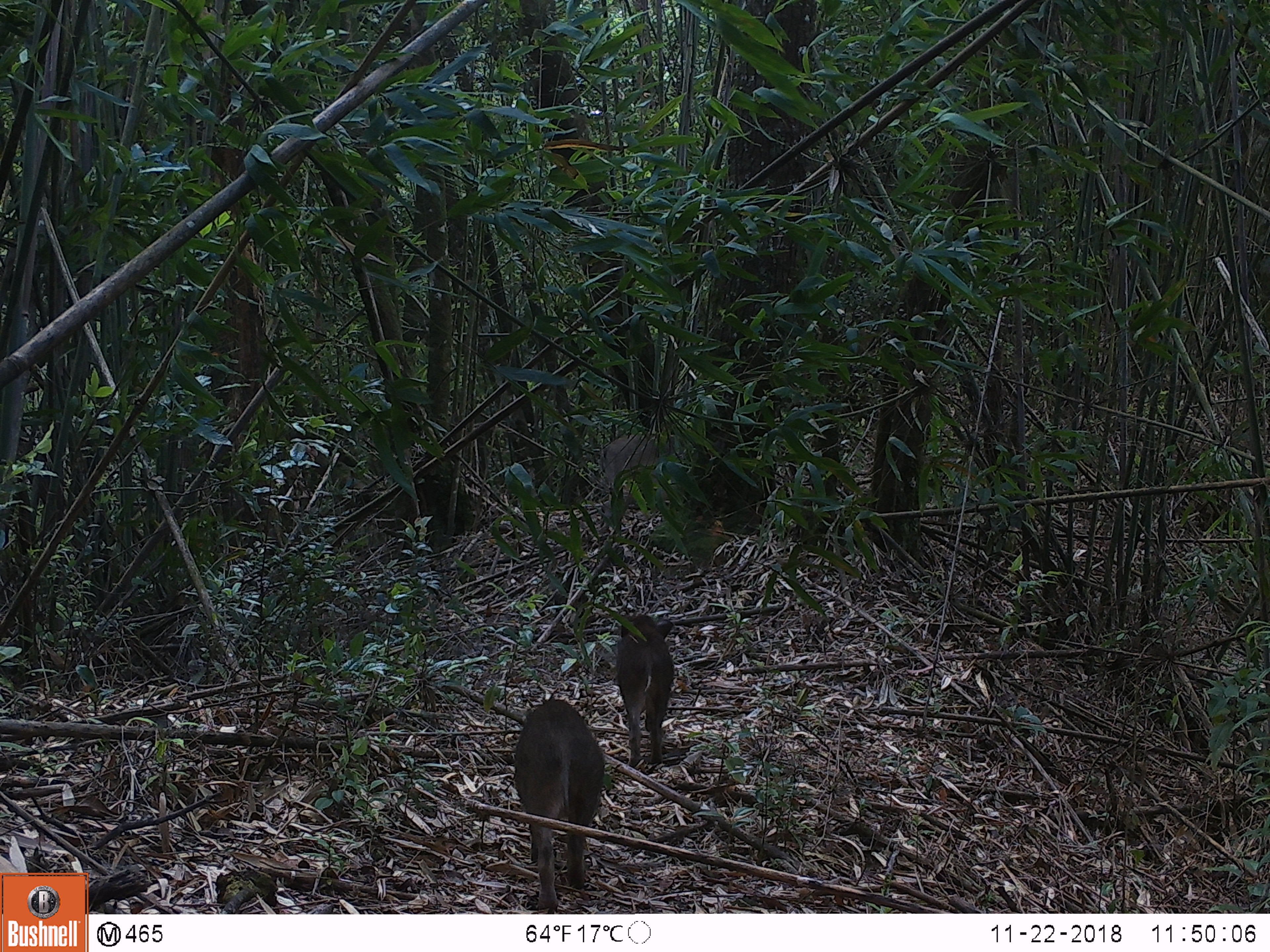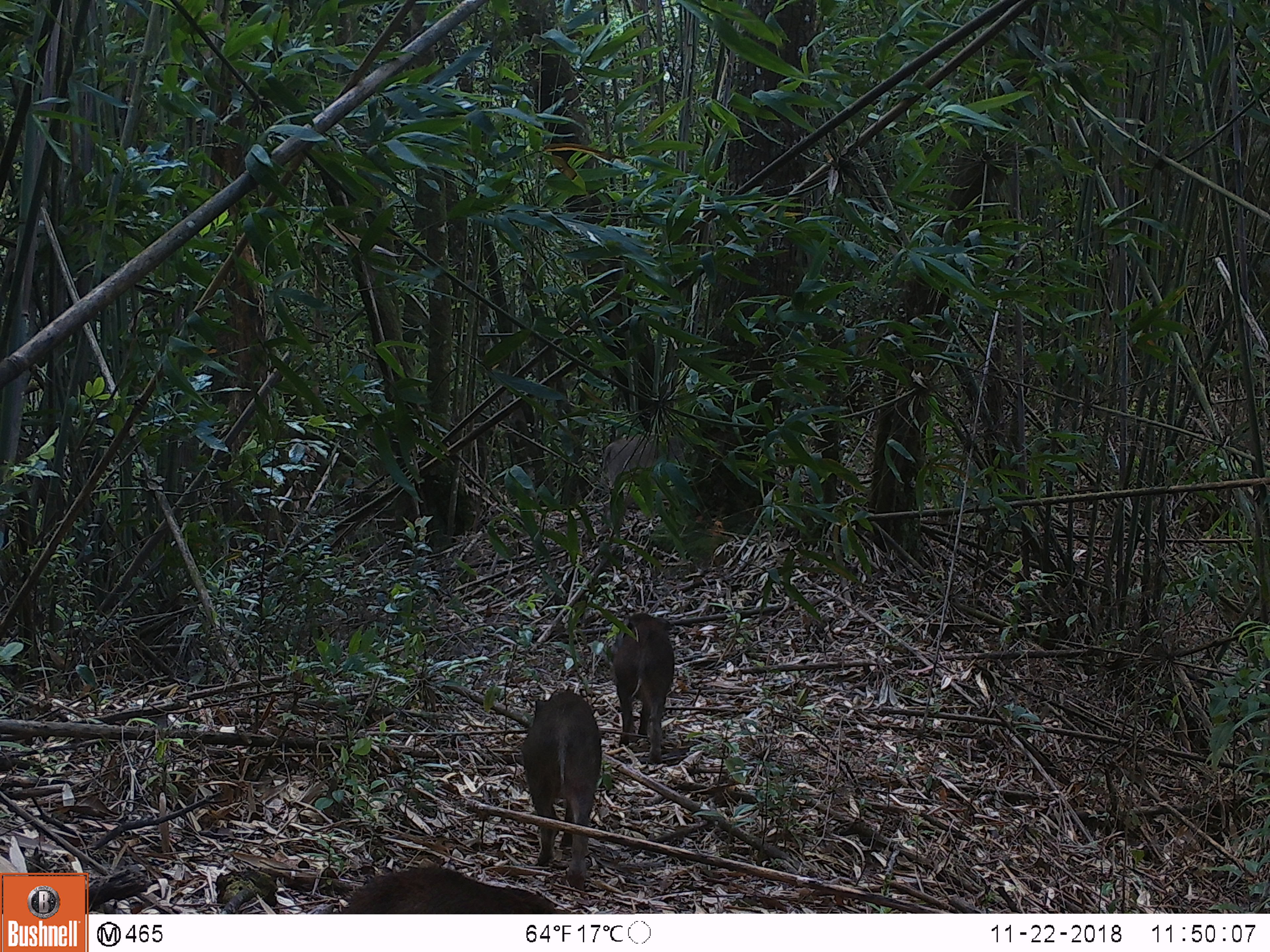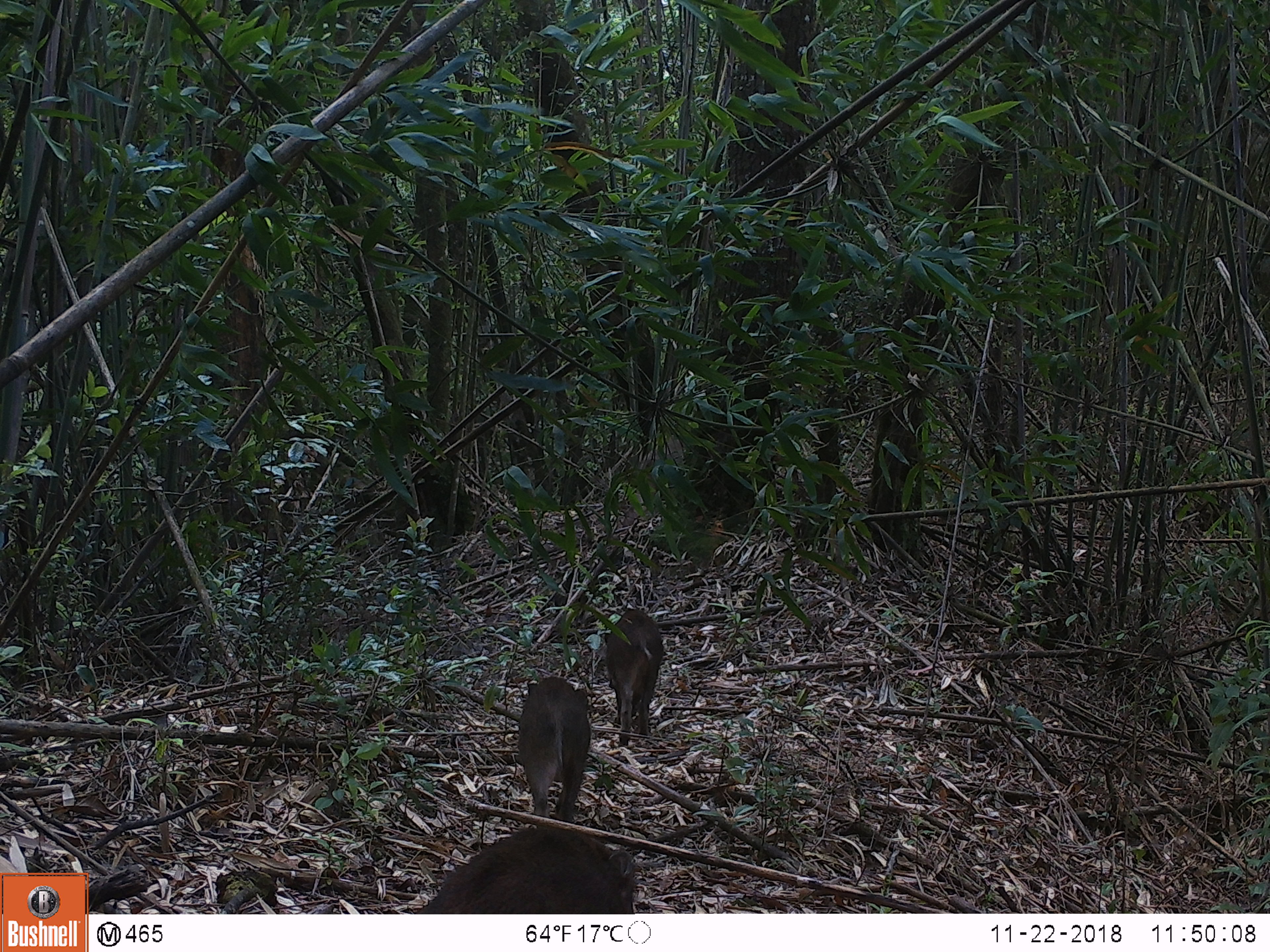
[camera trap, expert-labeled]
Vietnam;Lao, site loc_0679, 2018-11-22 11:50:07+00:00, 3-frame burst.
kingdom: Animalia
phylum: Chordata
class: Mammalia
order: Artiodactyla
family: Suidae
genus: Sus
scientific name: Sus scrofa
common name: eurasian wild pig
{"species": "eurasian wild pig (Sus scrofa)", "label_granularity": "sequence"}